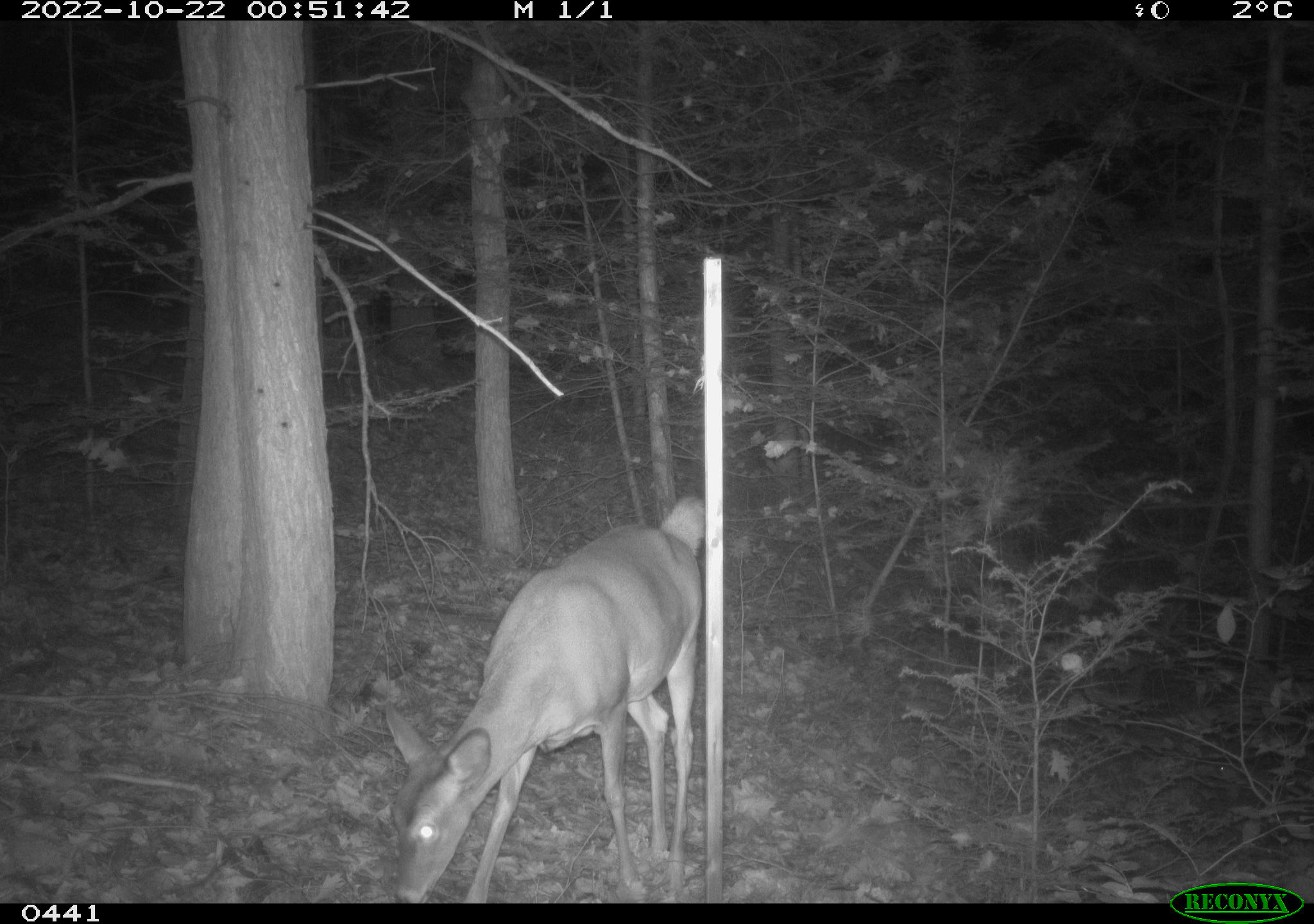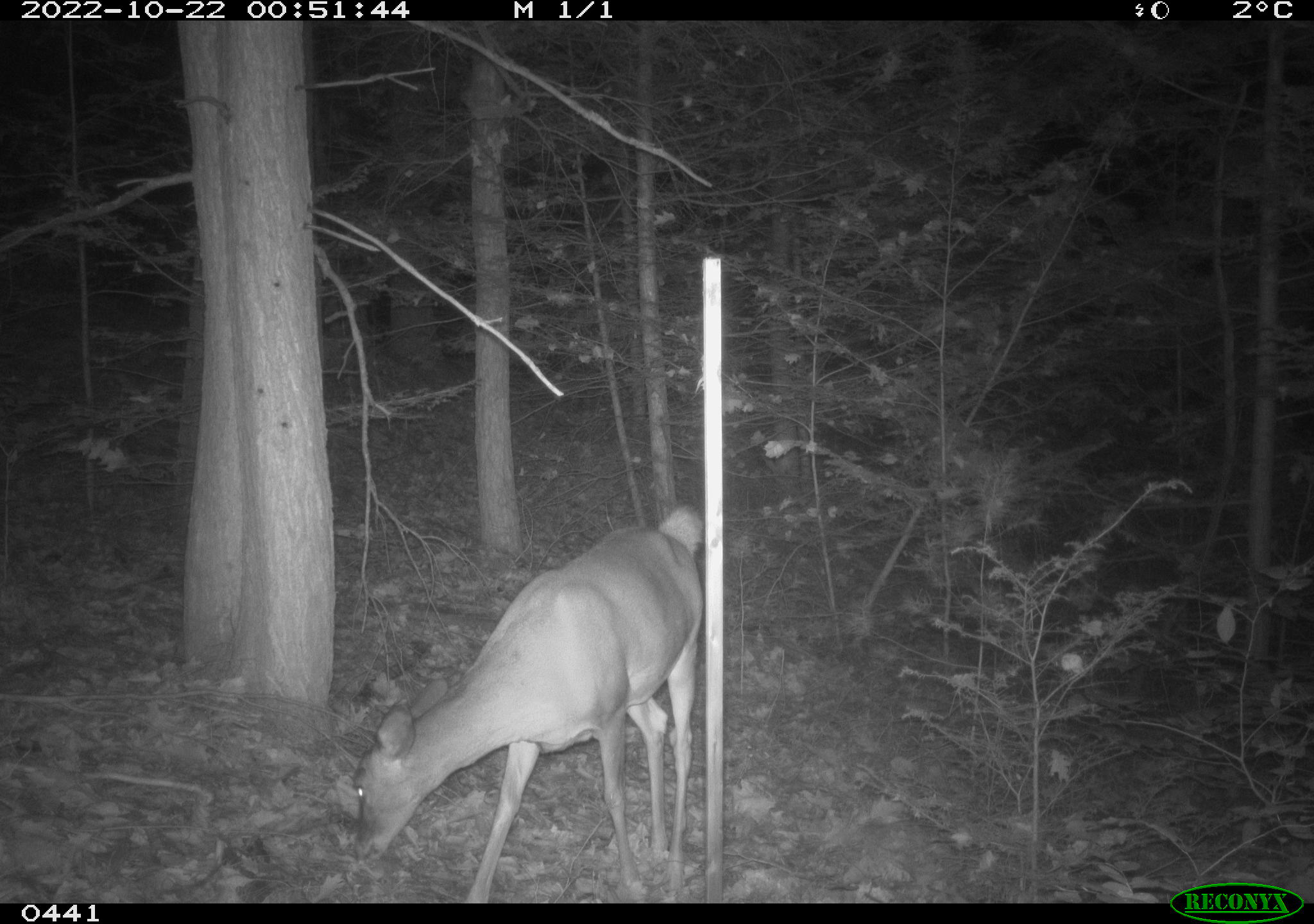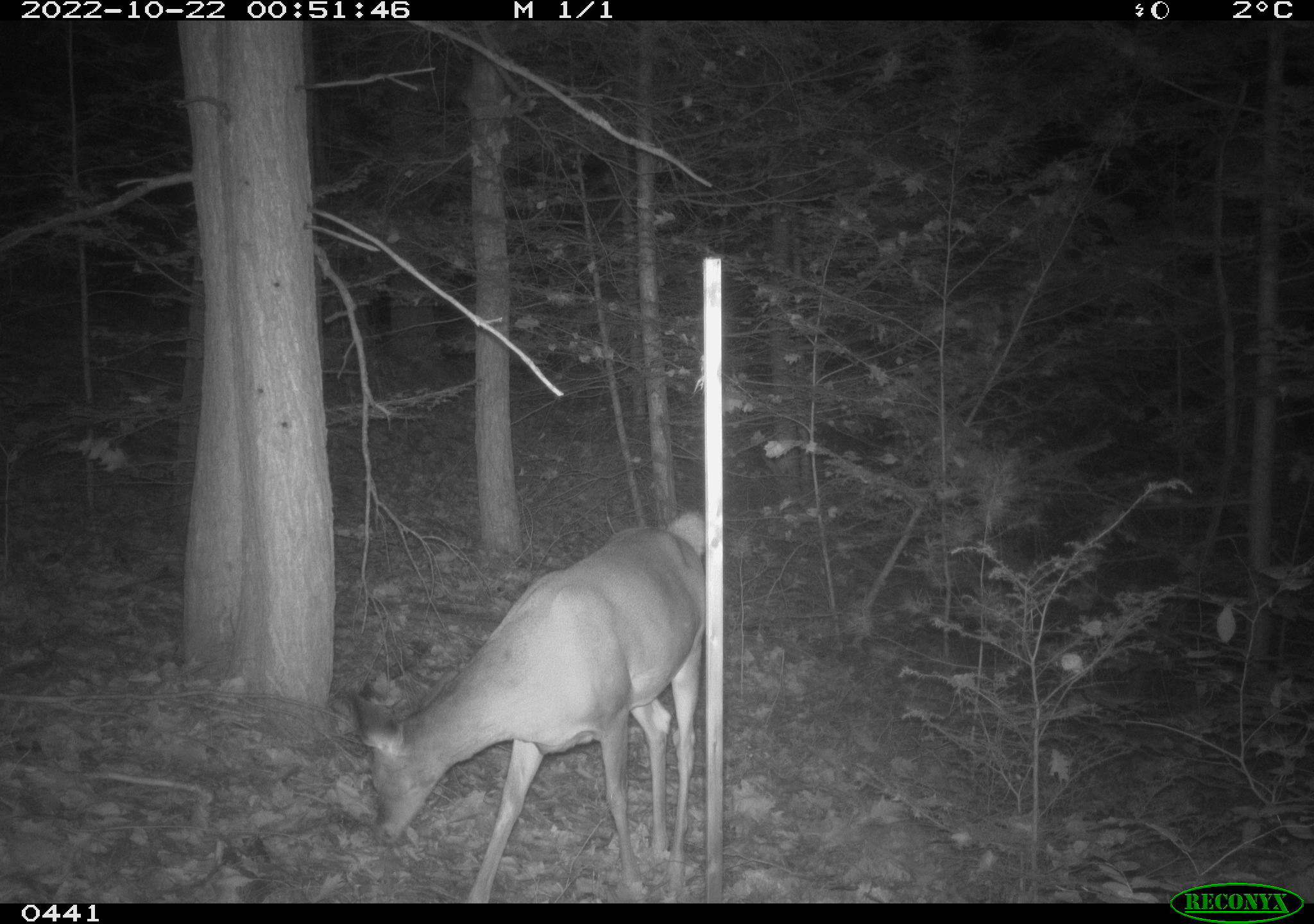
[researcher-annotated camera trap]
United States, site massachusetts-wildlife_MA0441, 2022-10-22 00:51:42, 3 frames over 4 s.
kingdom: Animalia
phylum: Chordata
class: Mammalia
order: Artiodactyla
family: Cervidae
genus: Odocoileus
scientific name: Odocoileus virginianus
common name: white-tailed deer